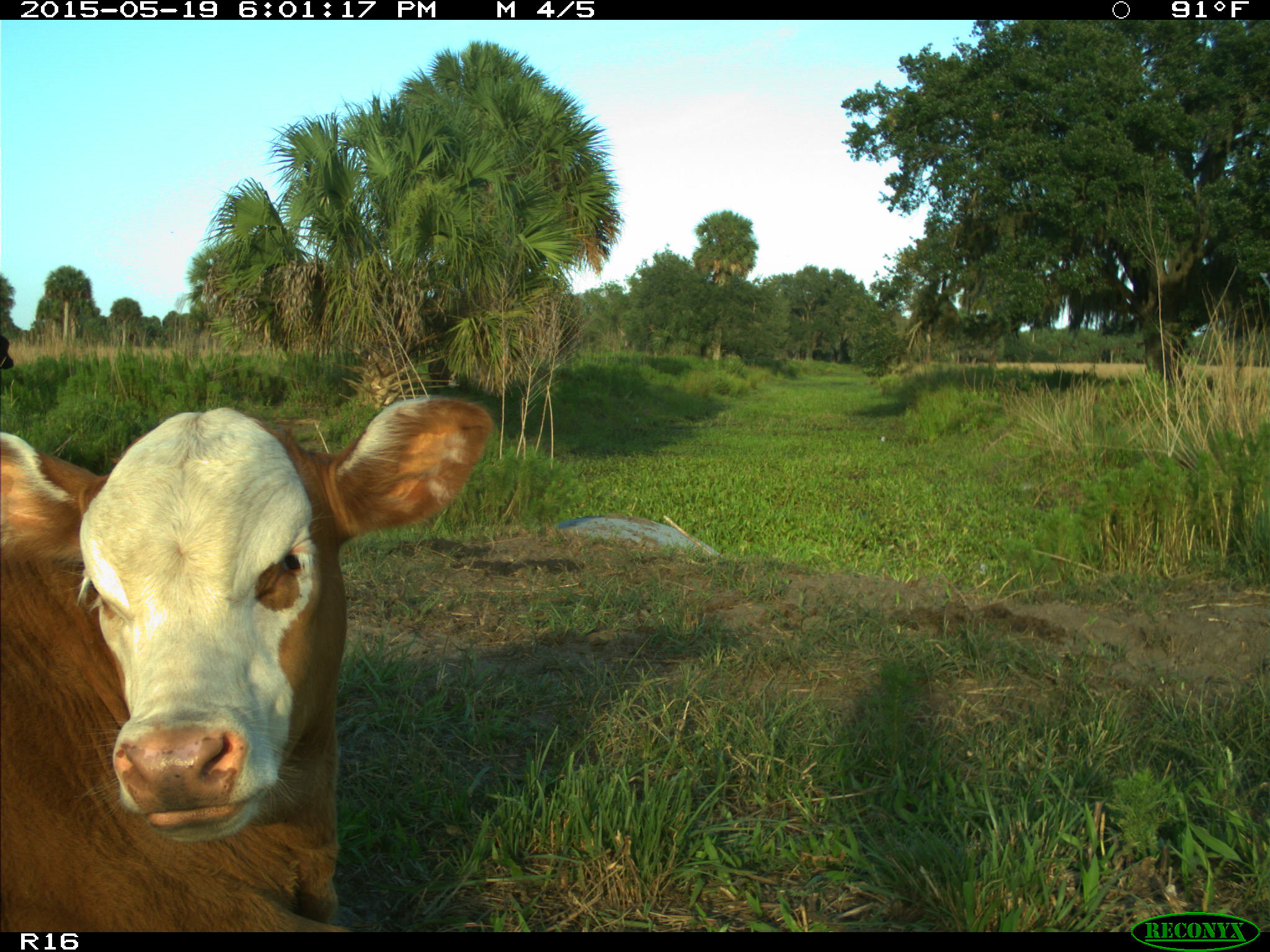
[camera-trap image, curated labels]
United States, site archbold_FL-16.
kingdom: Animalia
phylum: Chordata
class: Mammalia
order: Artiodactyla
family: Bovidae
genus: Bos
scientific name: Bos taurus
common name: domestic cow